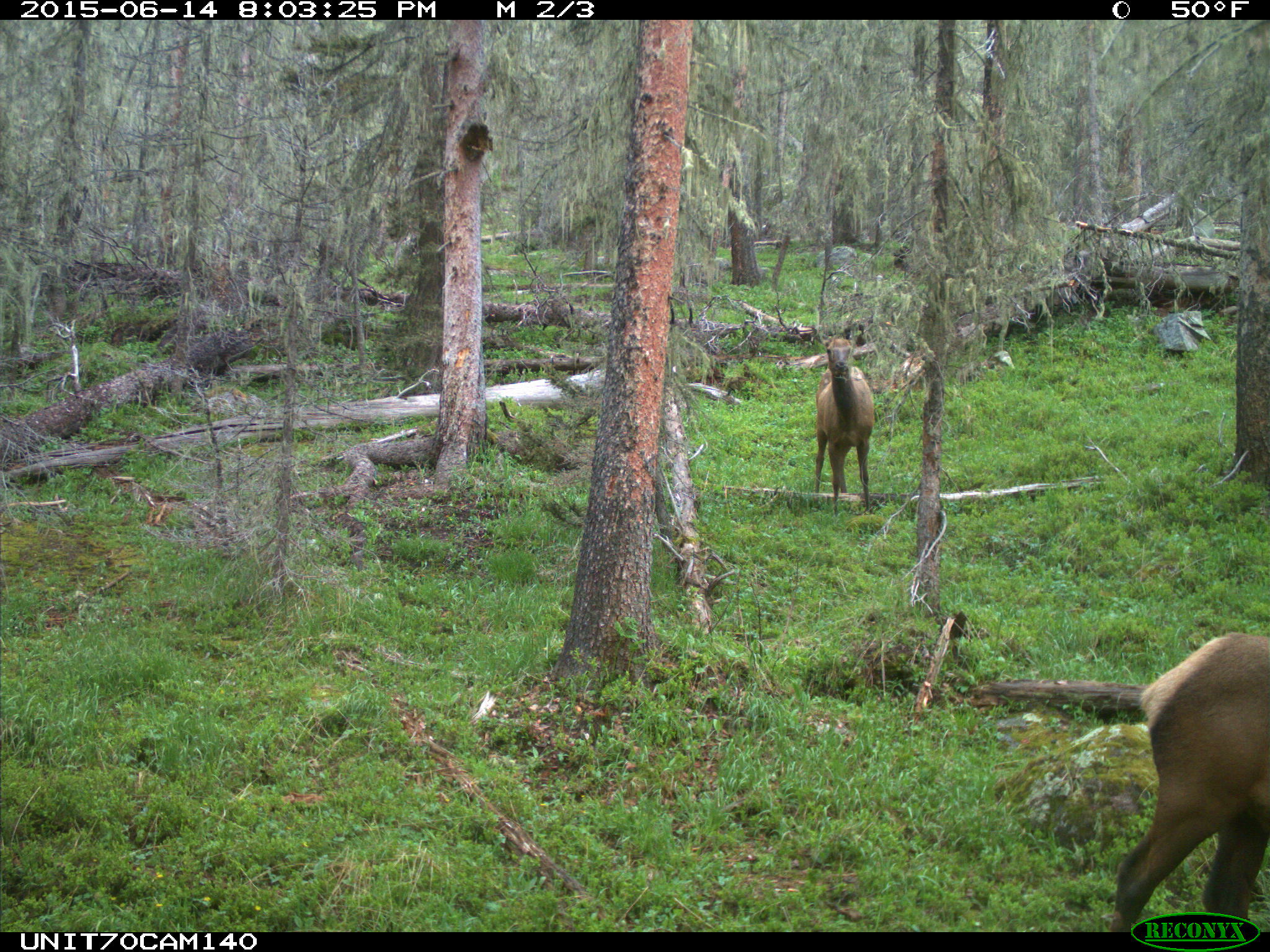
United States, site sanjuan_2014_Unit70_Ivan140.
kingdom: Animalia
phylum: Chordata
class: Mammalia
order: Artiodactyla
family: Cervidae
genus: Cervus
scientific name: Cervus elaphus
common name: red deer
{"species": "Cervus elaphus (red deer)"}